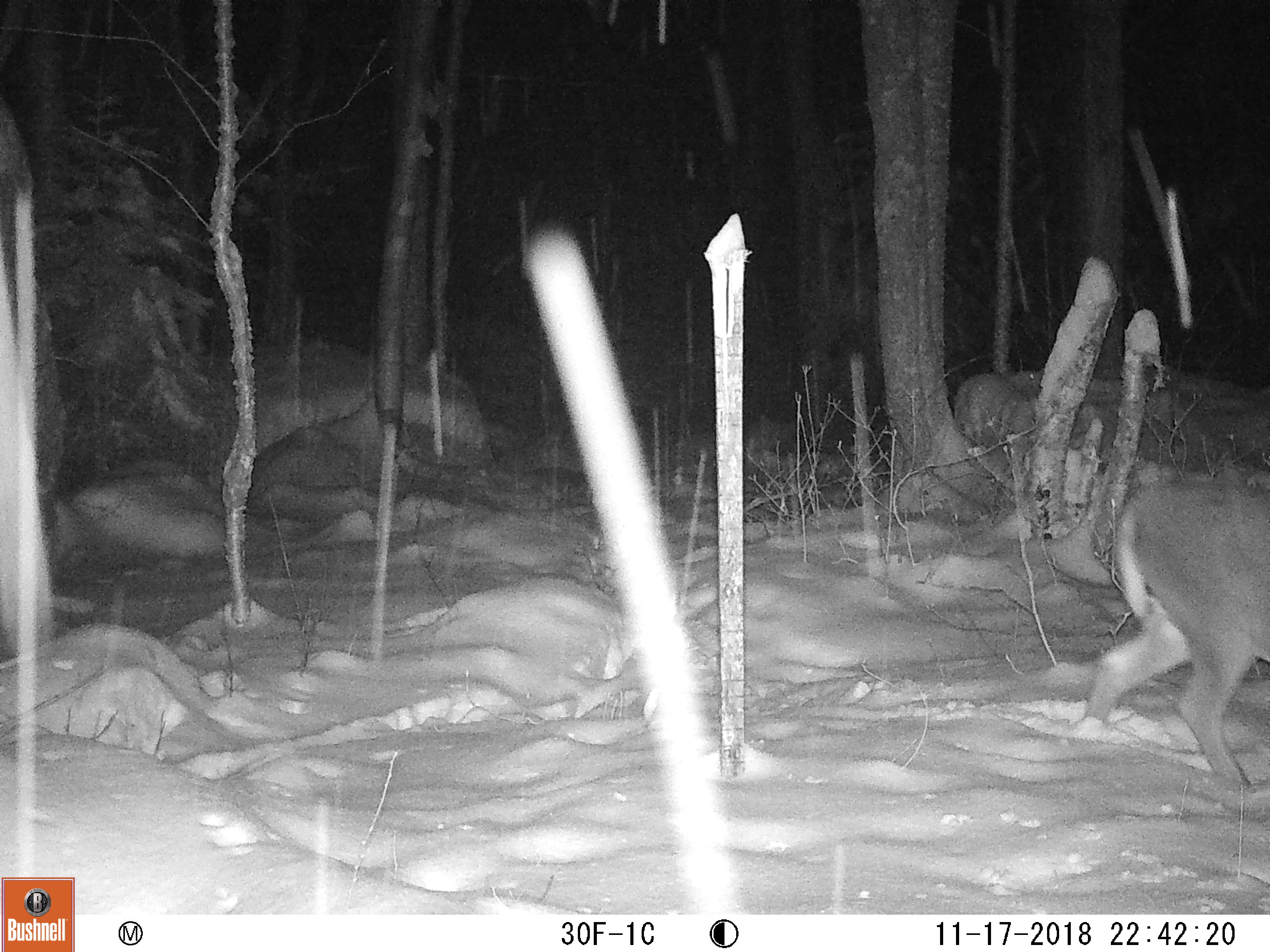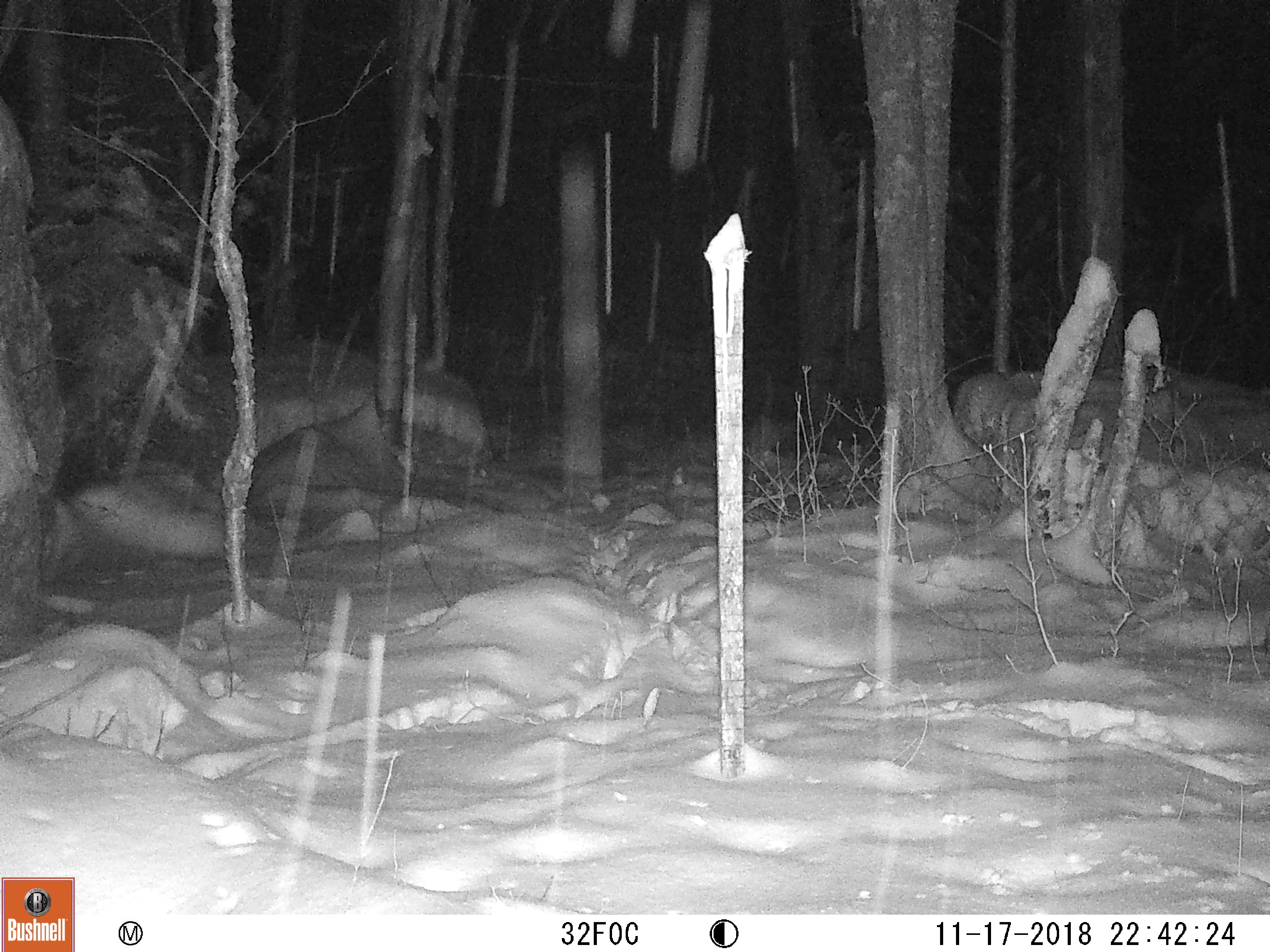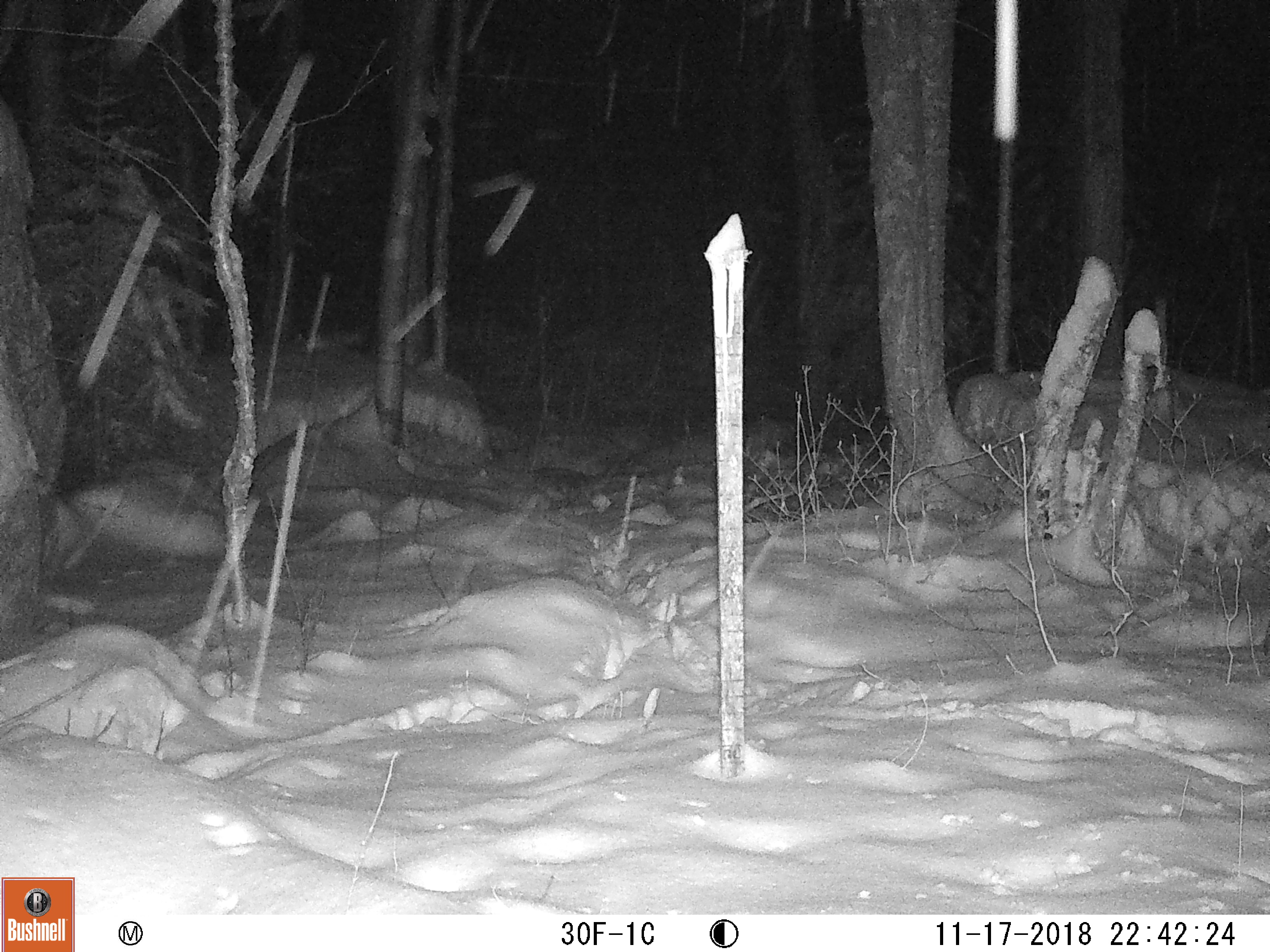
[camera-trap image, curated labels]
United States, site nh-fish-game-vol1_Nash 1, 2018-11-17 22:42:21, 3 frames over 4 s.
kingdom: Animalia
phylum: Chordata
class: Mammalia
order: Artiodactyla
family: Cervidae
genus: Odocoileus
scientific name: Odocoileus virginianus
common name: white-tailed deer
White-tailed deer (Odocoileus virginianus).